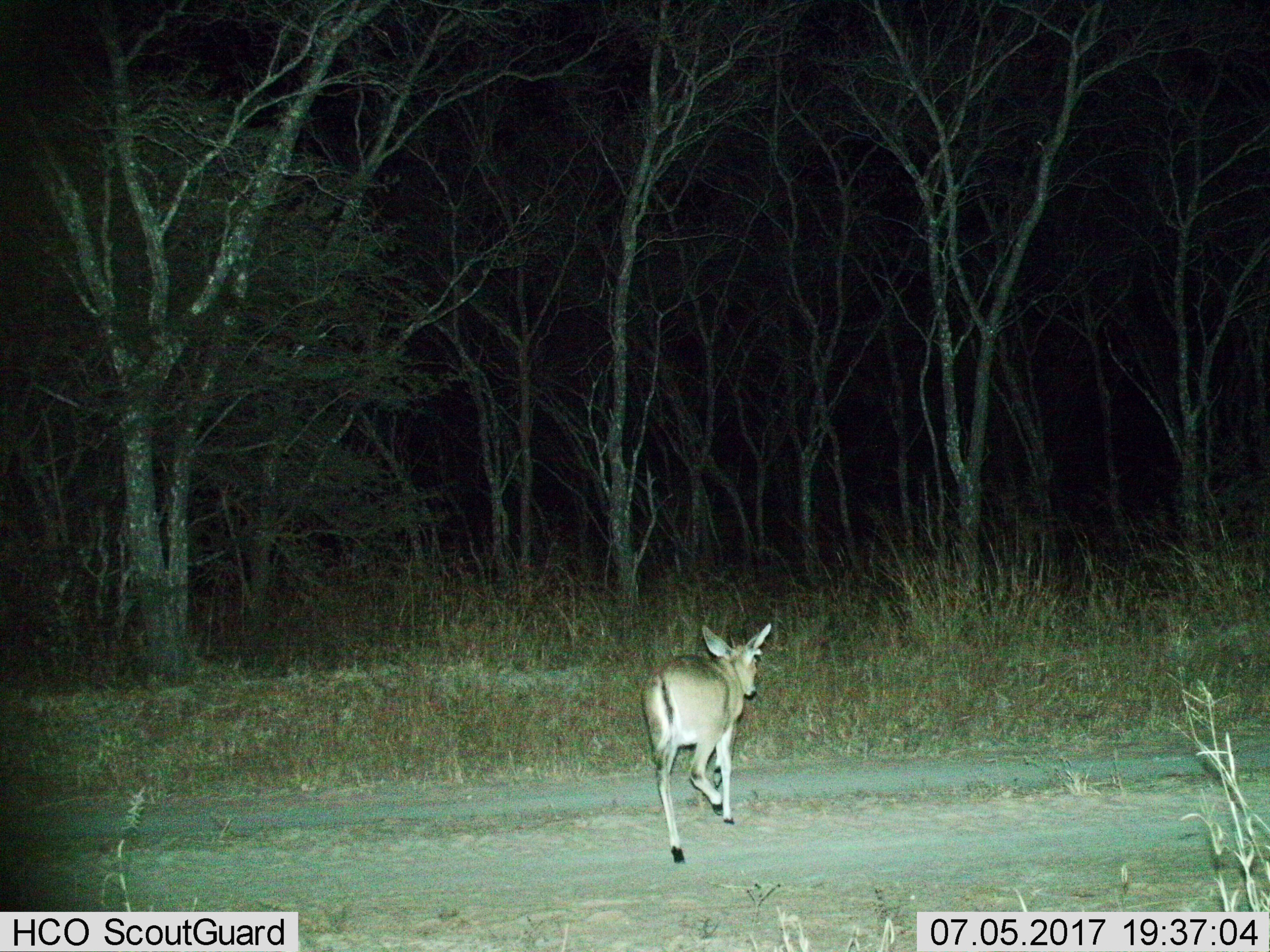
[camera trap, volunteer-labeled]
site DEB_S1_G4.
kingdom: Animalia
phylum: Chordata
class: Mammalia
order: Artiodactyla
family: Bovidae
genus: Sylvicapra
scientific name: Sylvicapra grimmia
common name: common duiker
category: duikercommongrey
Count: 1.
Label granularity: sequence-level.